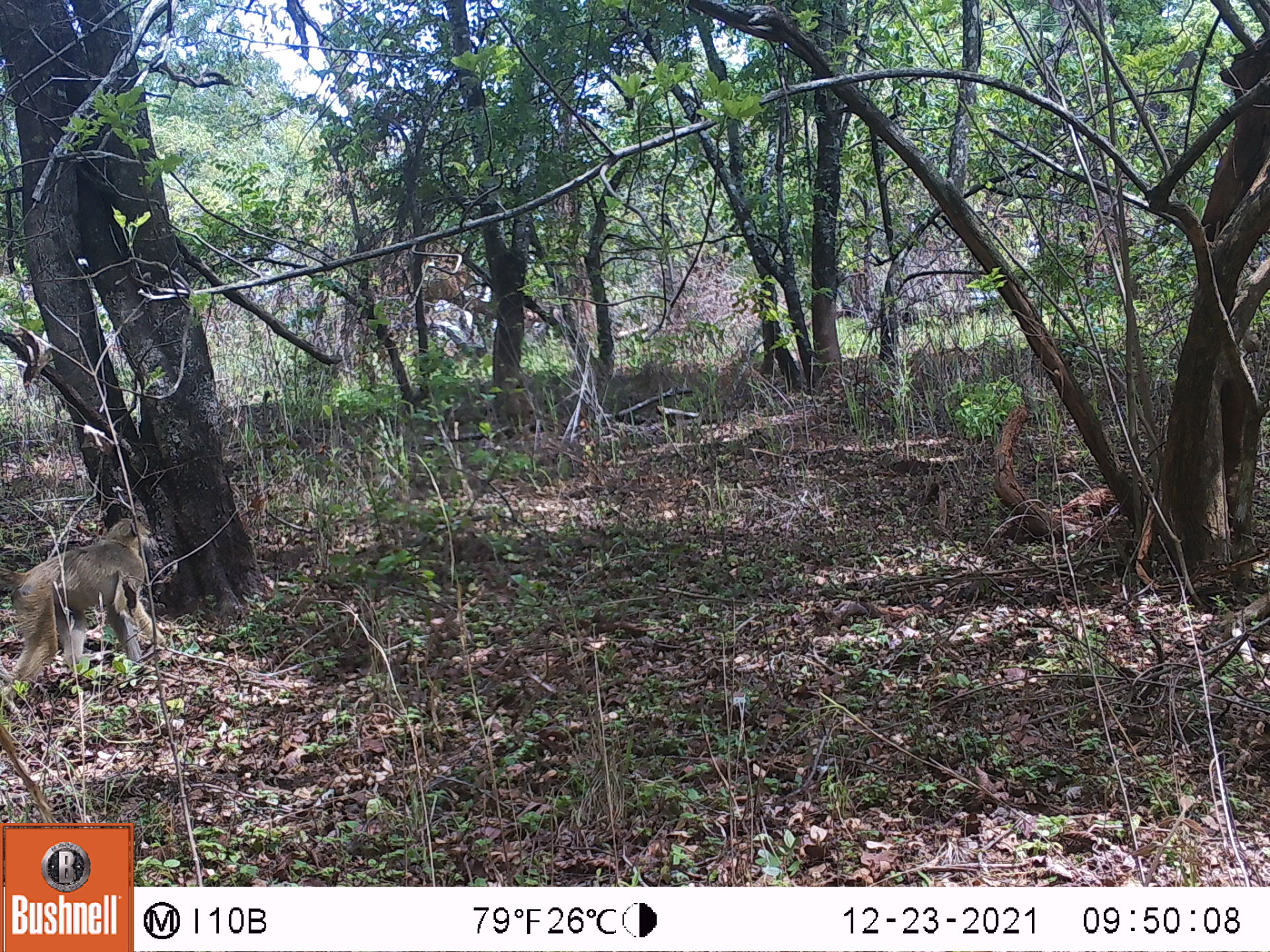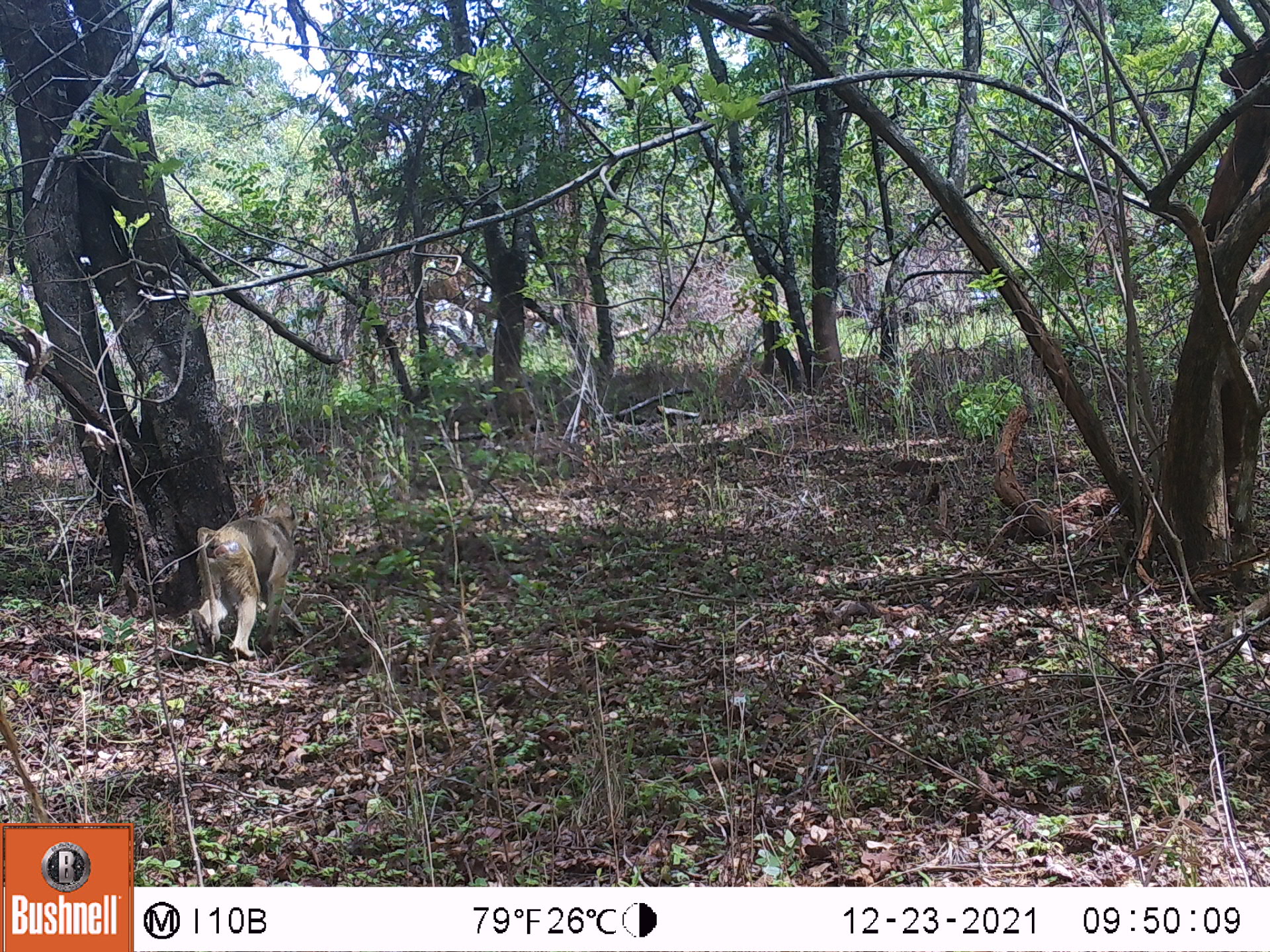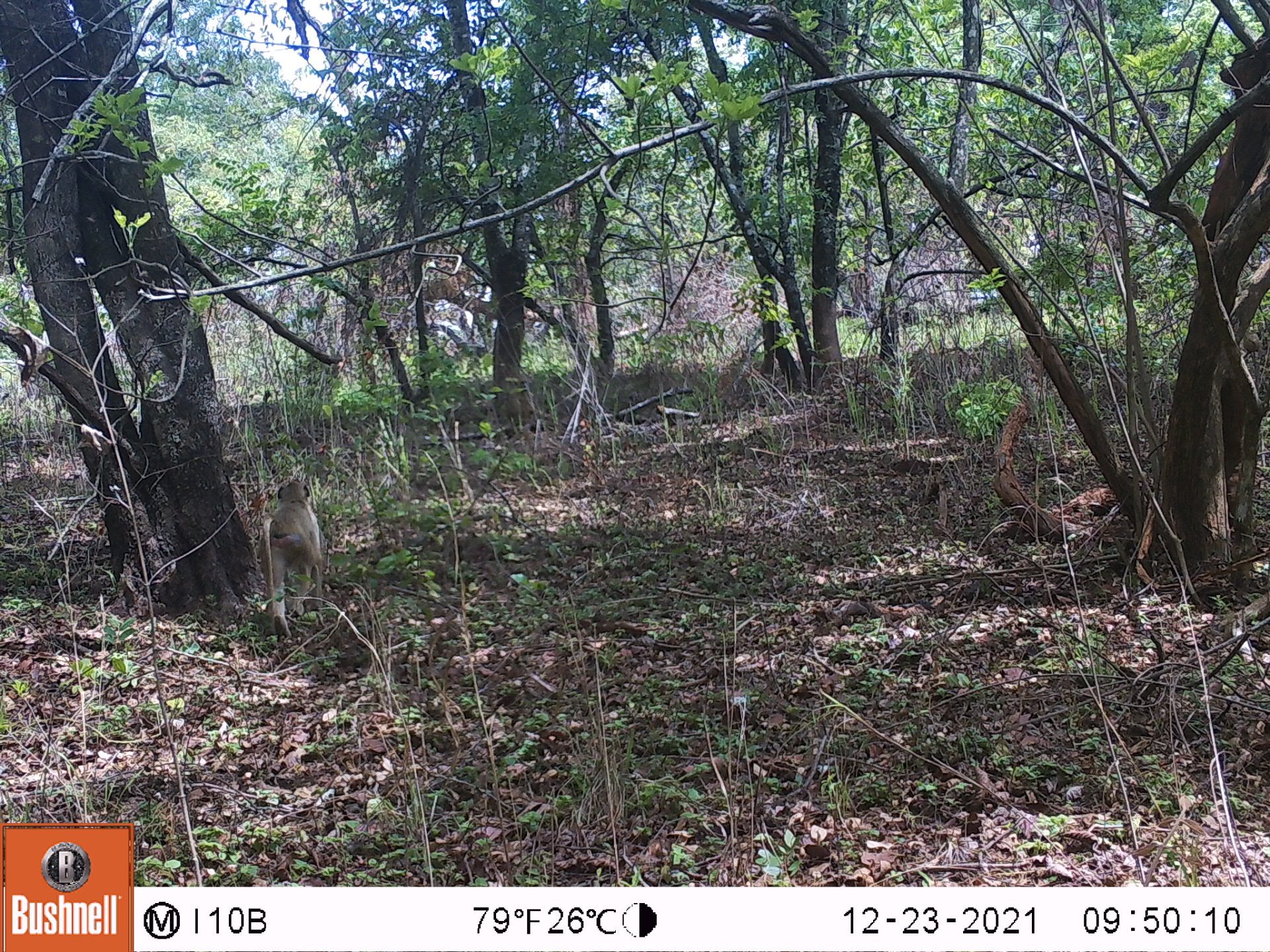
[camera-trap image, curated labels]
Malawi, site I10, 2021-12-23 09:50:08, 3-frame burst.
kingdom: Animalia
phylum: Chordata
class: Mammalia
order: Primates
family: Cercopithecidae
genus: Papio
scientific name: Papio cynocephalus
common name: yellow baboon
Yellow baboon (Papio cynocephalus), count 1.